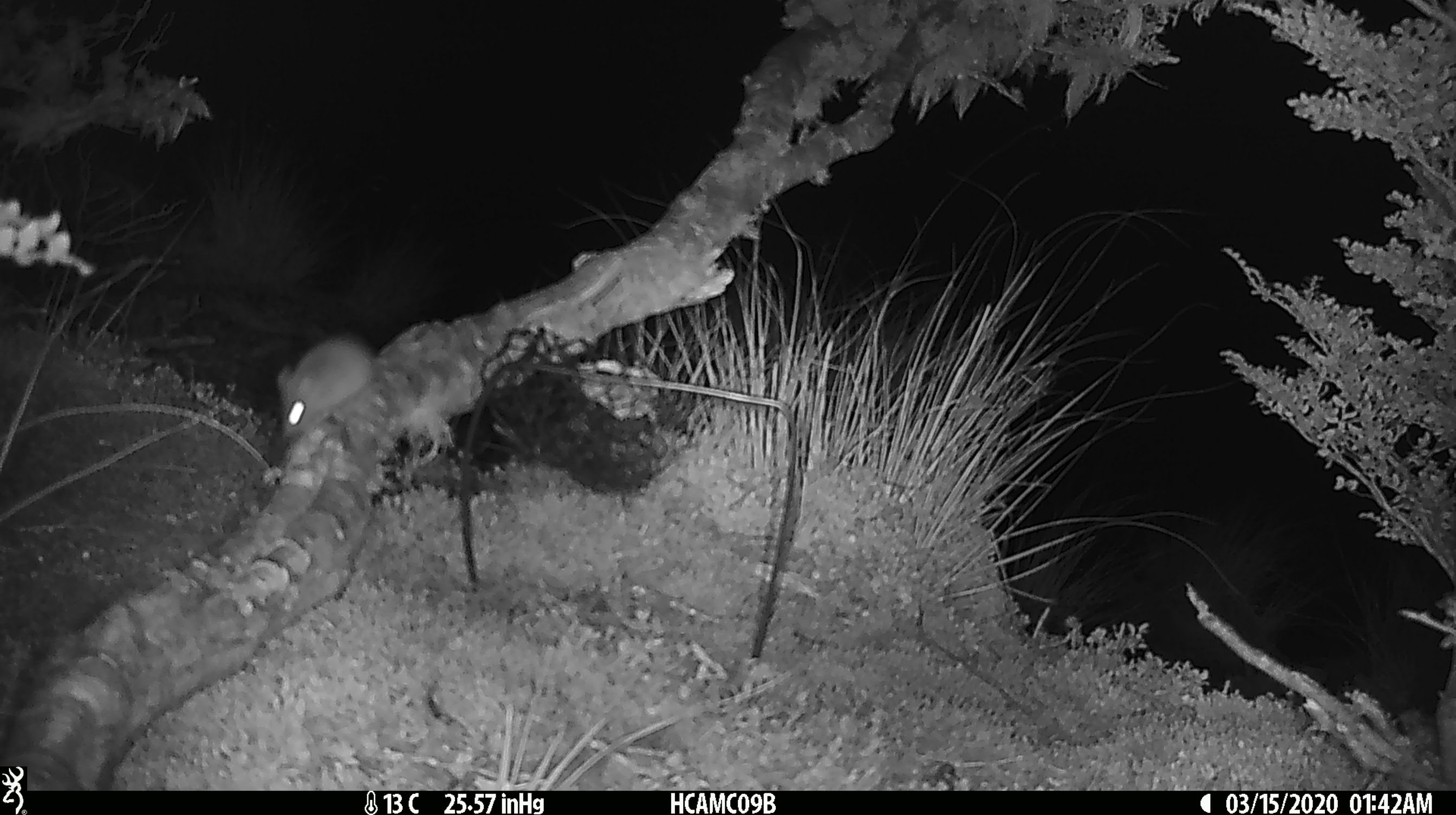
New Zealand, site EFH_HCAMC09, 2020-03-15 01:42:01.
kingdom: Animalia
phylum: Chordata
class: Mammalia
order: Rodentia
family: Muridae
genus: Mus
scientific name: Mus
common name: mouse